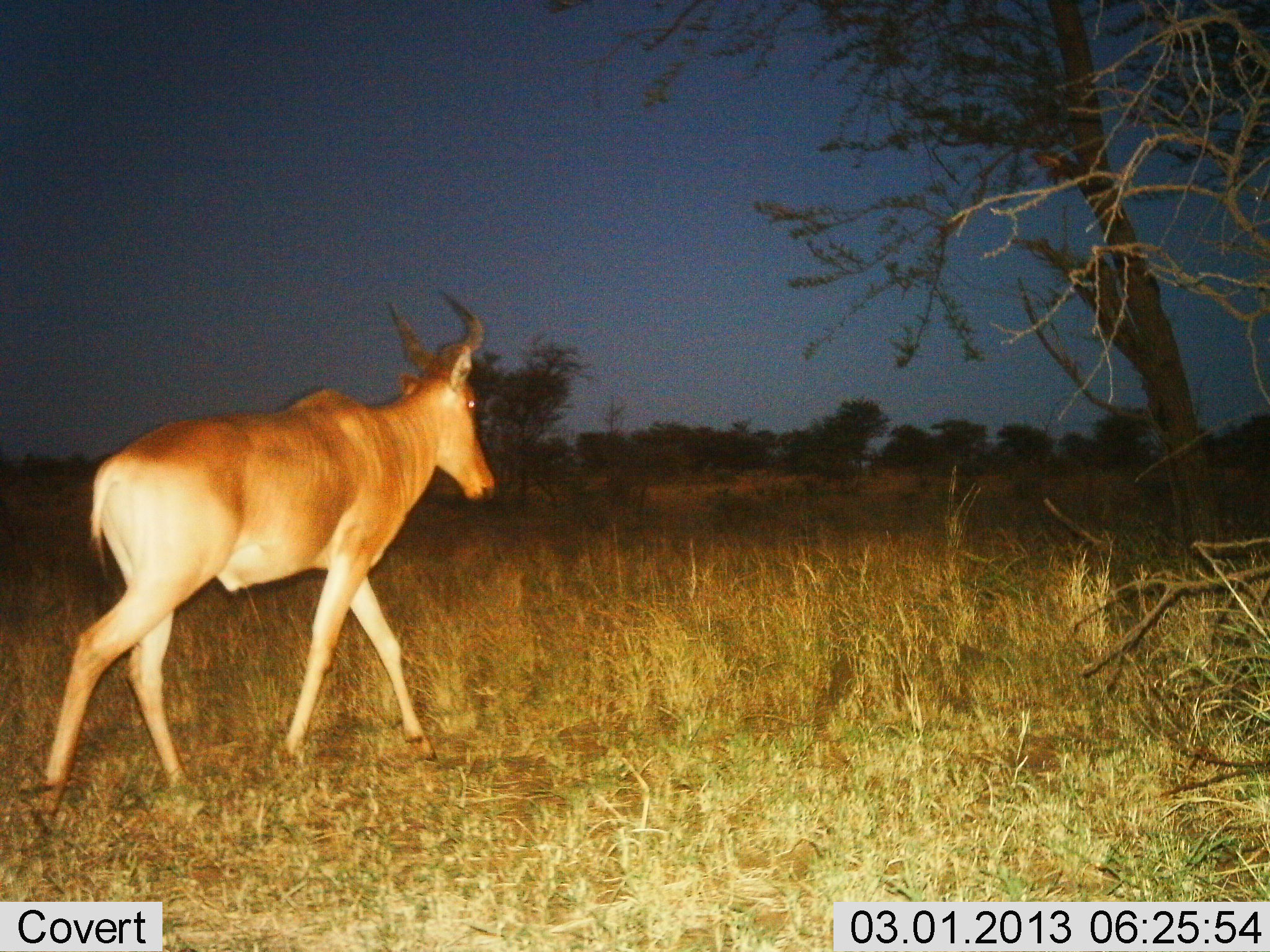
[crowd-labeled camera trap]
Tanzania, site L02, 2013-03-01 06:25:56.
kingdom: Animalia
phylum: Chordata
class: Mammalia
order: Artiodactyla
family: Bovidae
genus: Alcelaphus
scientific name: Alcelaphus buselaphus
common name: hartebeest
Hartebeest (Alcelaphus buselaphus), count 1. Behavior (volunteer vote fractions): standing 3%, resting 0%, moving 97%, interacting 0%. Young present (vote fraction): 0%. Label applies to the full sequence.